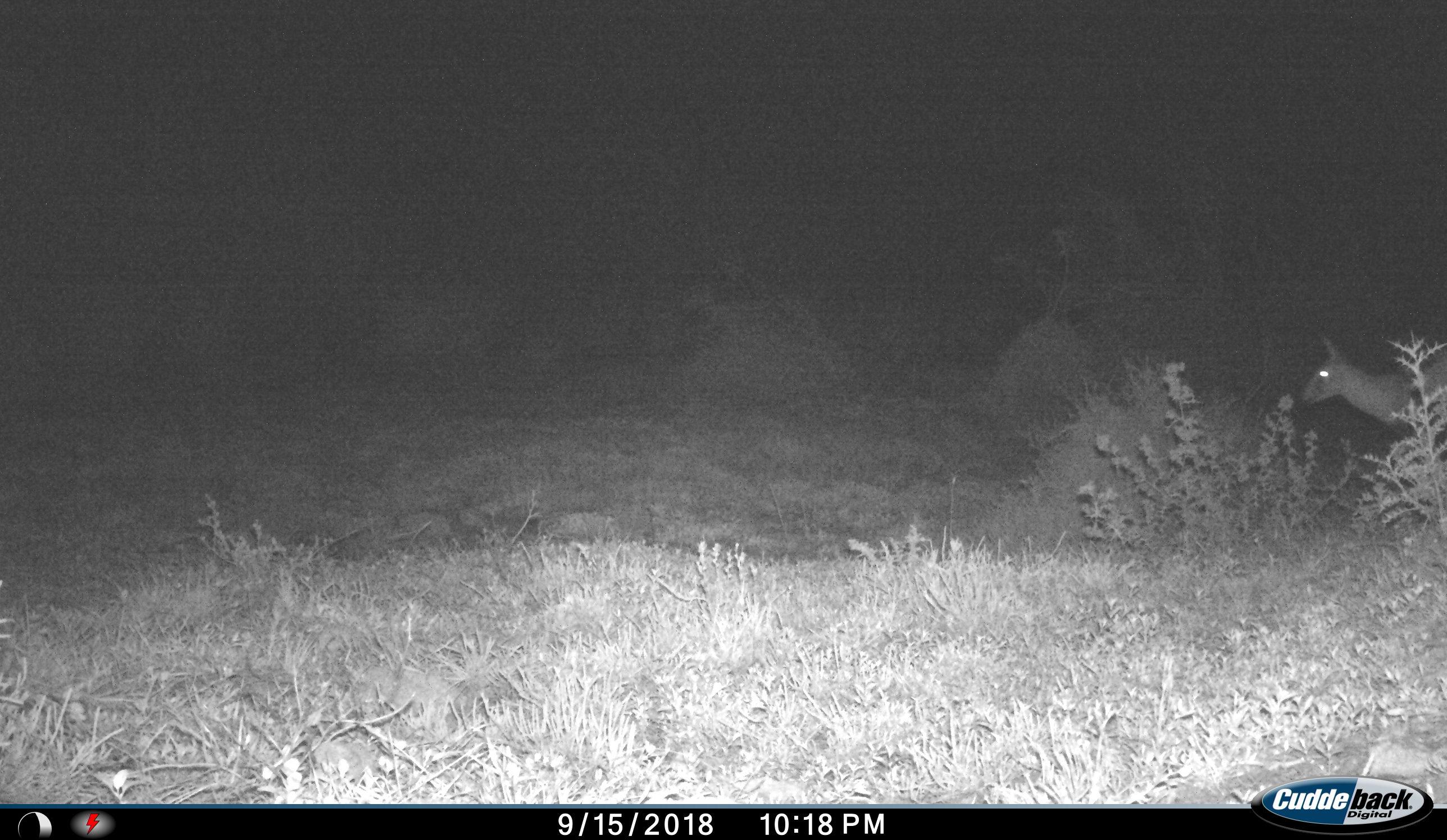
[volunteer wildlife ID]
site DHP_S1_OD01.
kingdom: Animalia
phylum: Chordata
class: Mammalia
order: Artiodactyla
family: Bovidae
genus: Sylvicapra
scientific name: Sylvicapra grimmia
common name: common duiker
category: duikercommongrey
Duikercommongrey (common duiker) (Sylvicapra grimmia), count 1. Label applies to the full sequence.